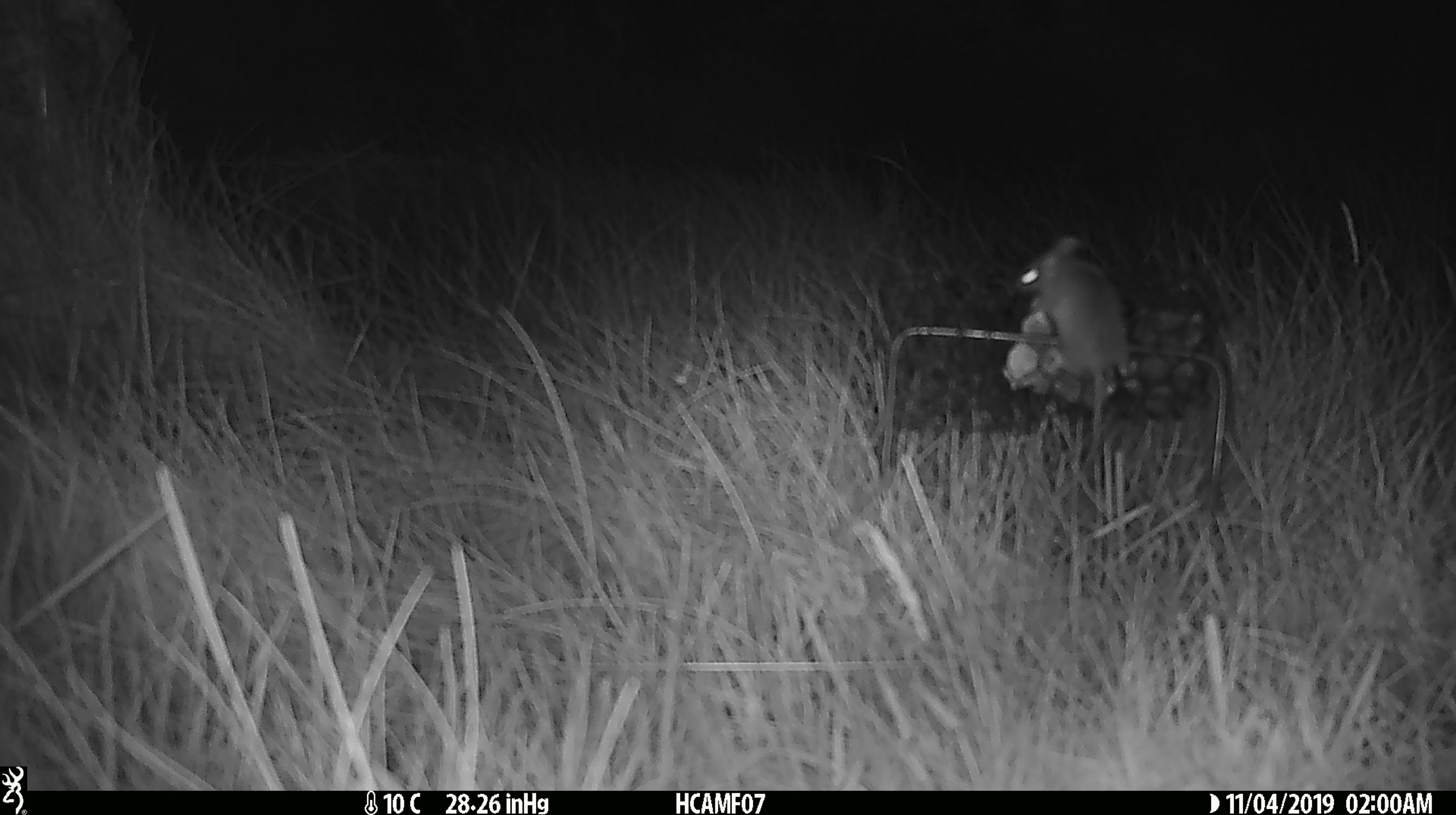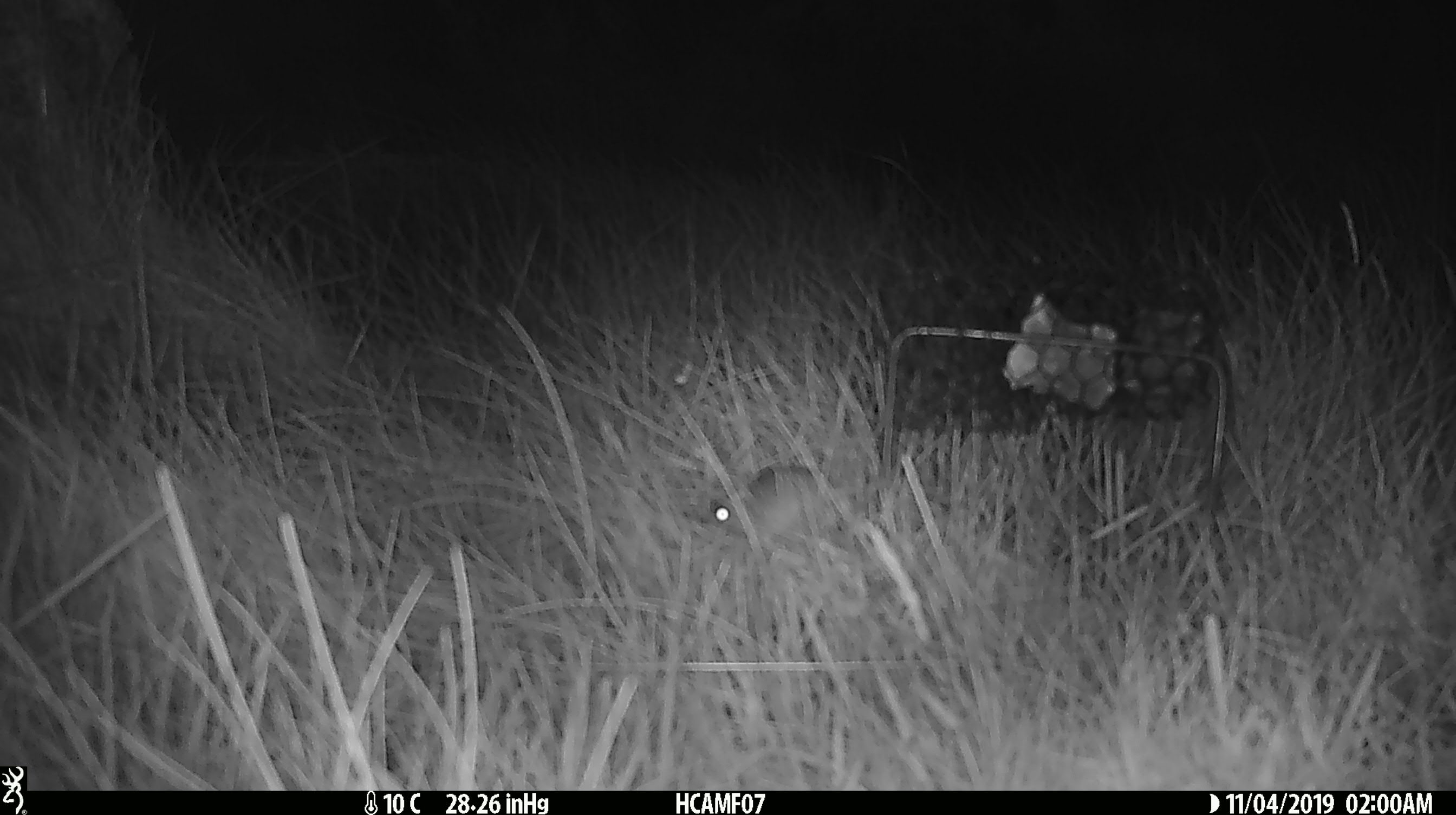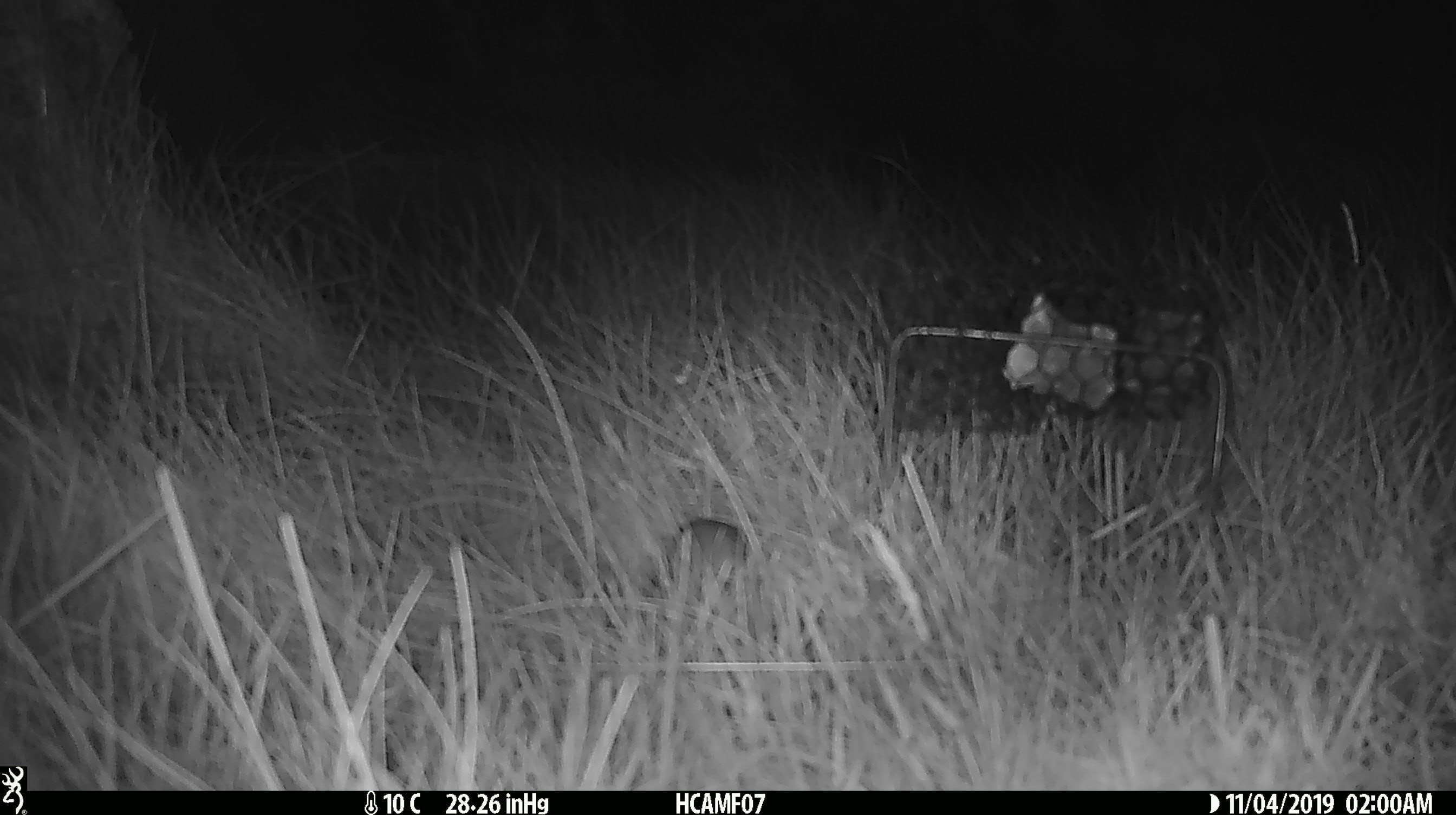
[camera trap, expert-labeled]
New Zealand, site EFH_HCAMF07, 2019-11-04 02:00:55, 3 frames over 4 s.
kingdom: Animalia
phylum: Chordata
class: Mammalia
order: Rodentia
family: Muridae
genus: Mus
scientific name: Mus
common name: mouse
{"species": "mouse (Mus)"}